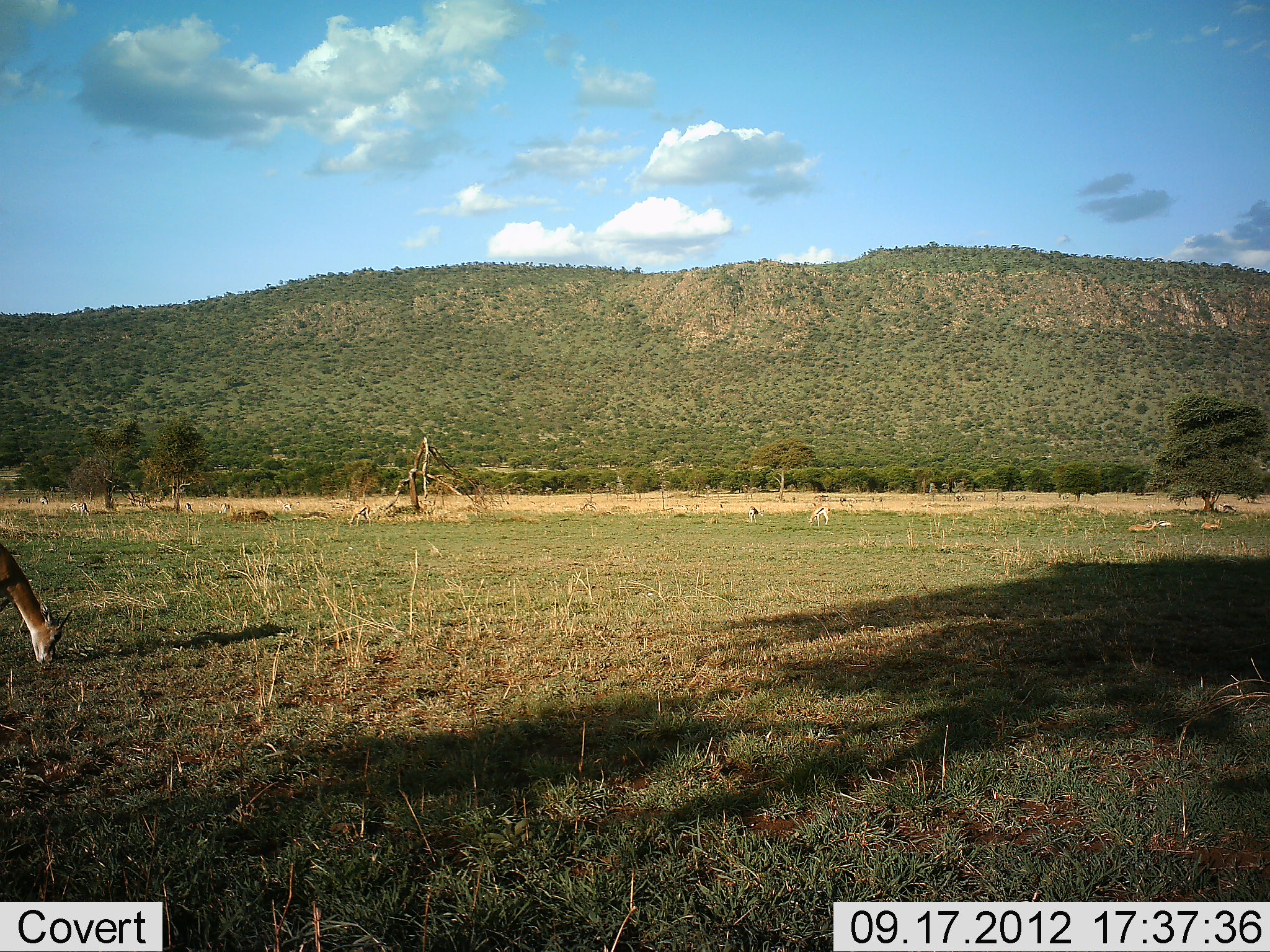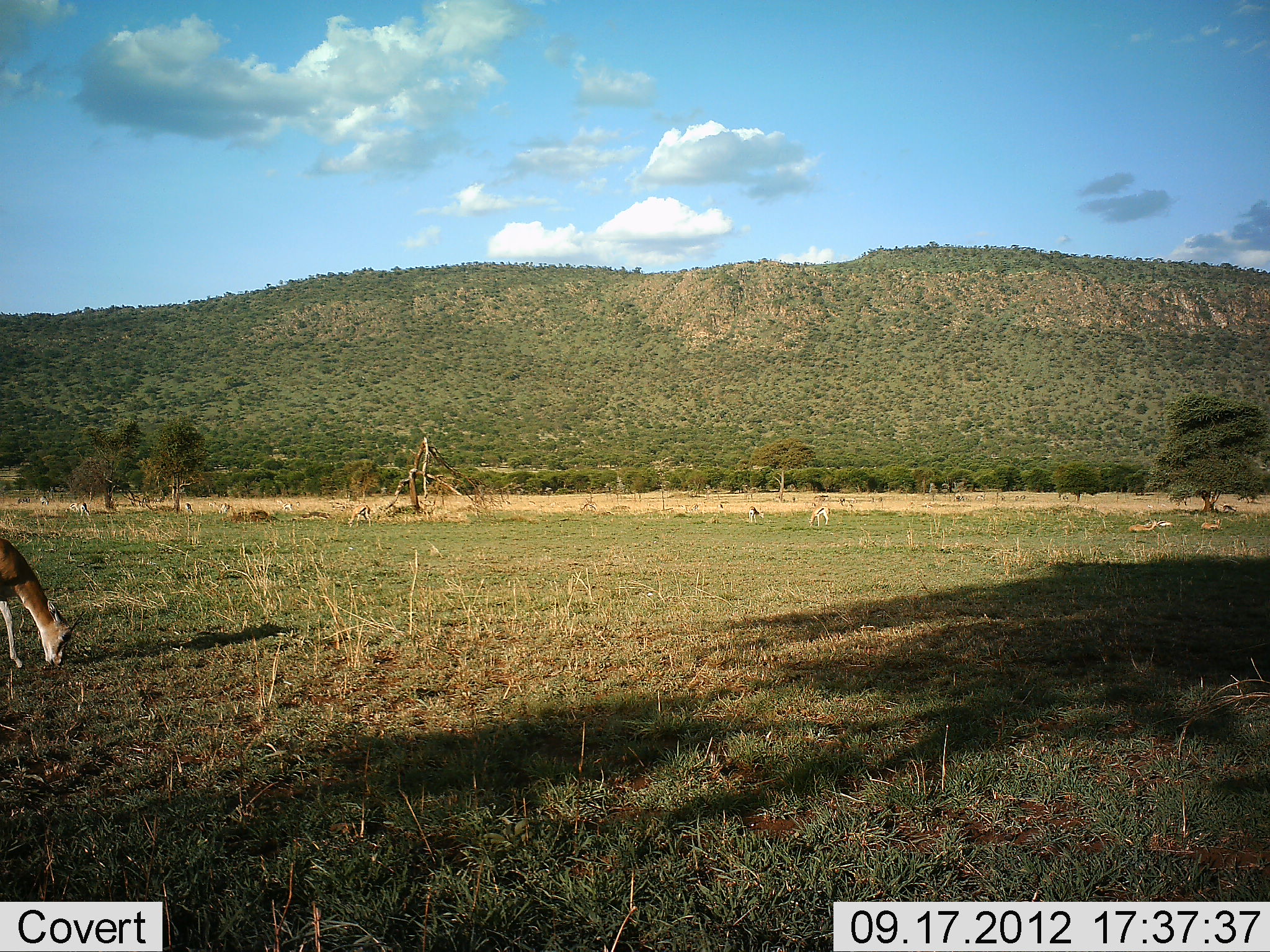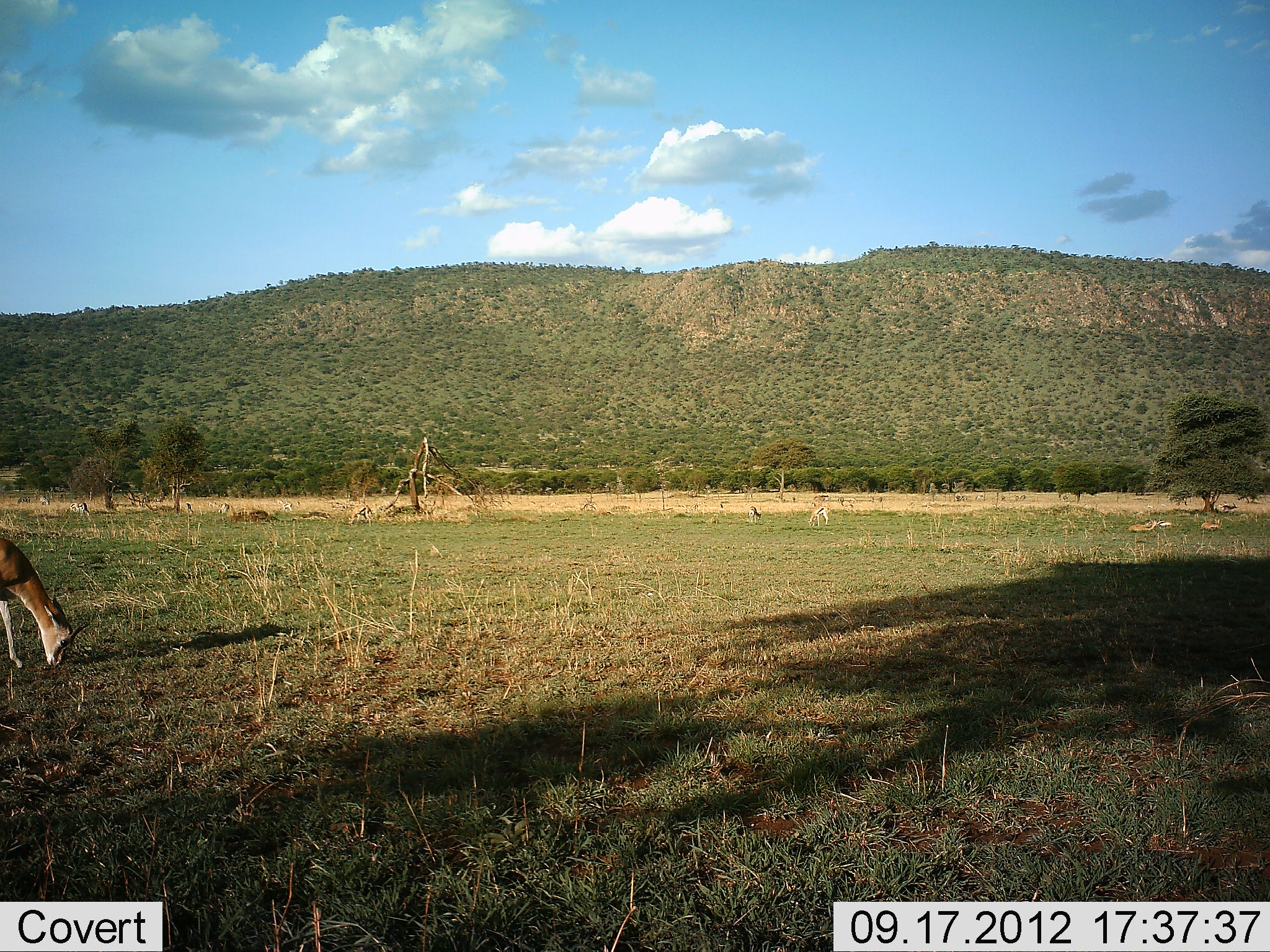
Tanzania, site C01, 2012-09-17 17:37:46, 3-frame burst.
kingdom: Animalia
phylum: Chordata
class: Mammalia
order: Artiodactyla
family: Bovidae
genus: Eudorcas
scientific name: Eudorcas thomsonii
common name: thomson's gazelle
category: gazellethomsons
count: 7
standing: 10%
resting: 20%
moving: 0%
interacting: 0%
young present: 0%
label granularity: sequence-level